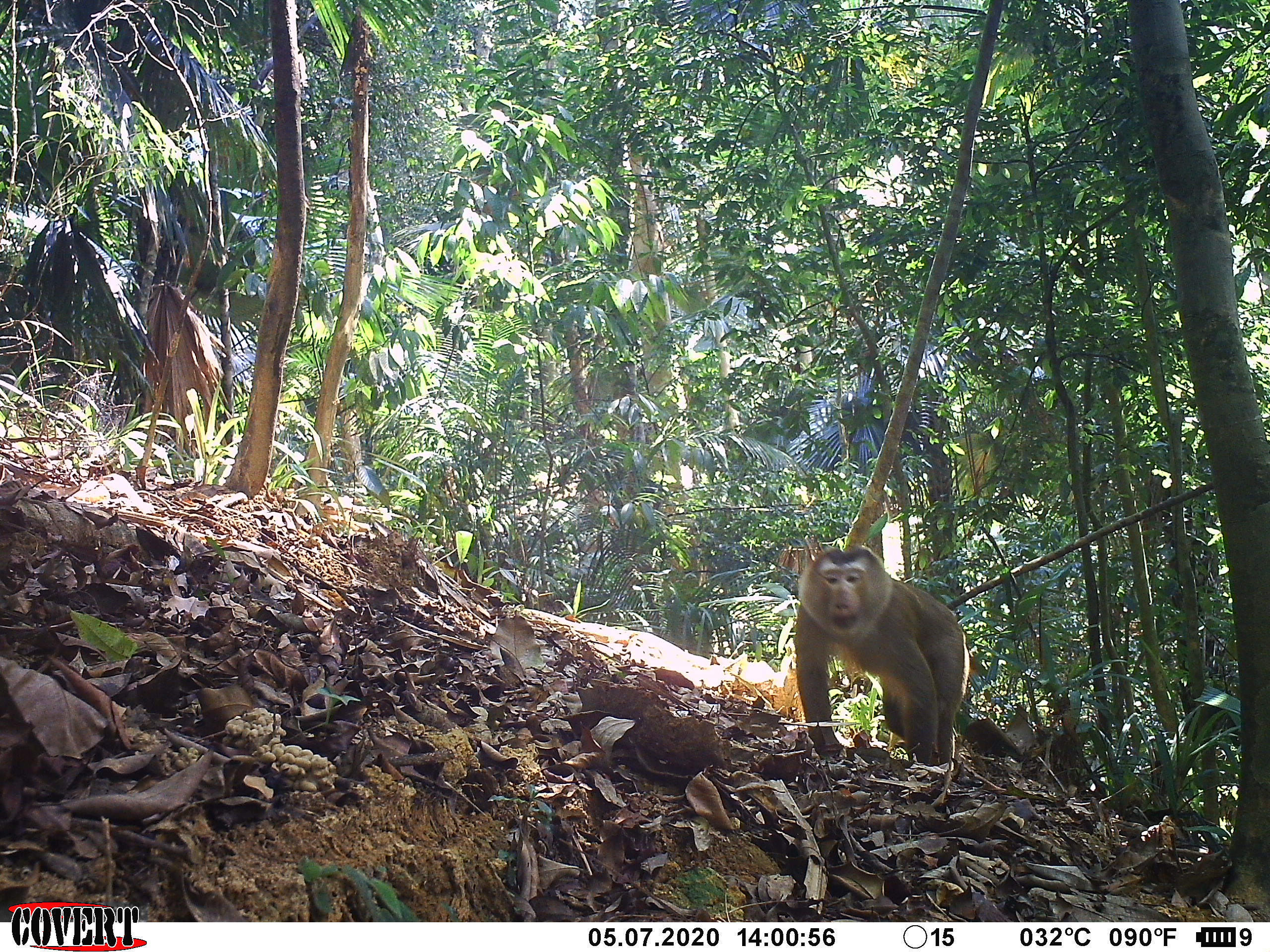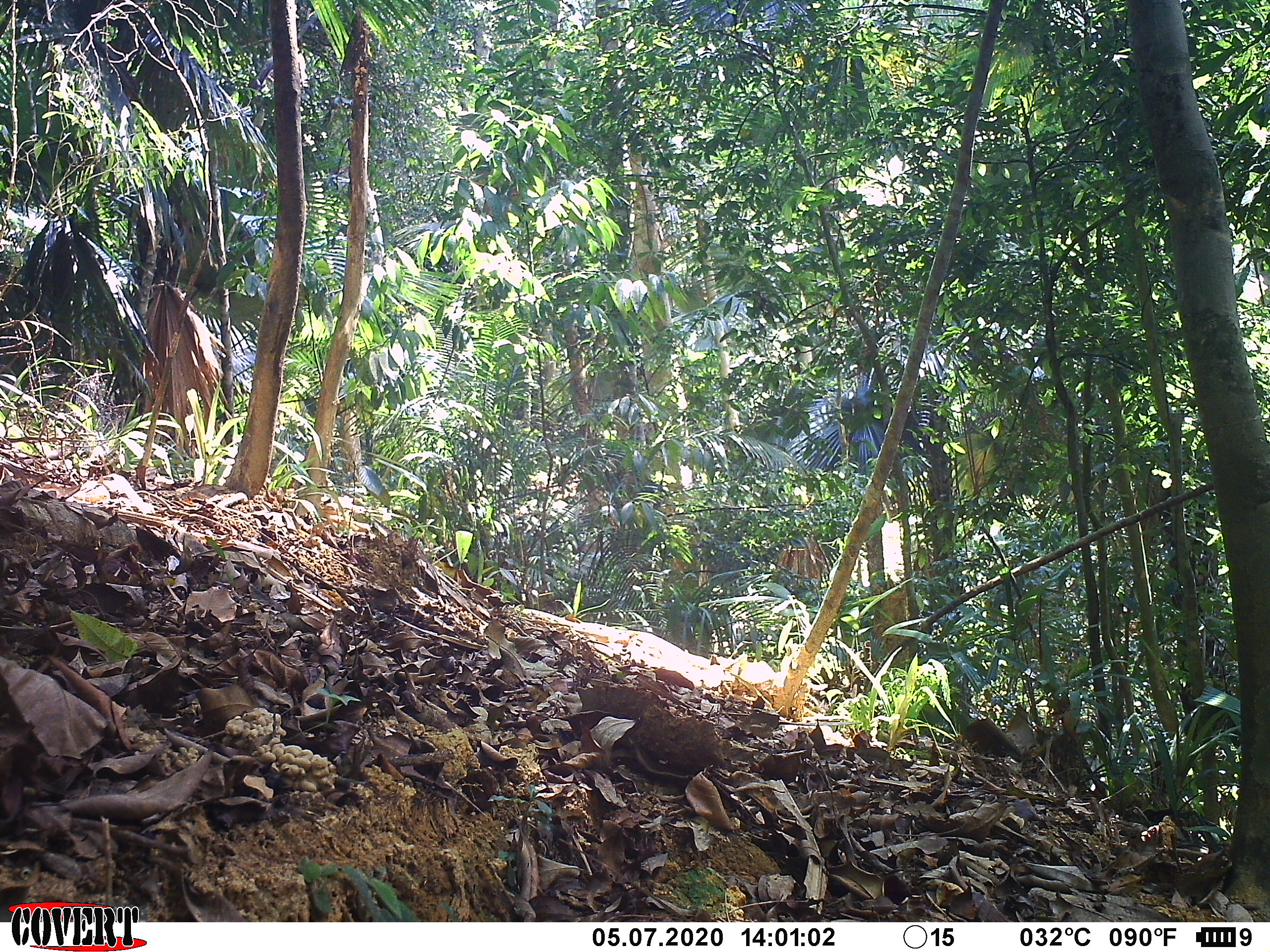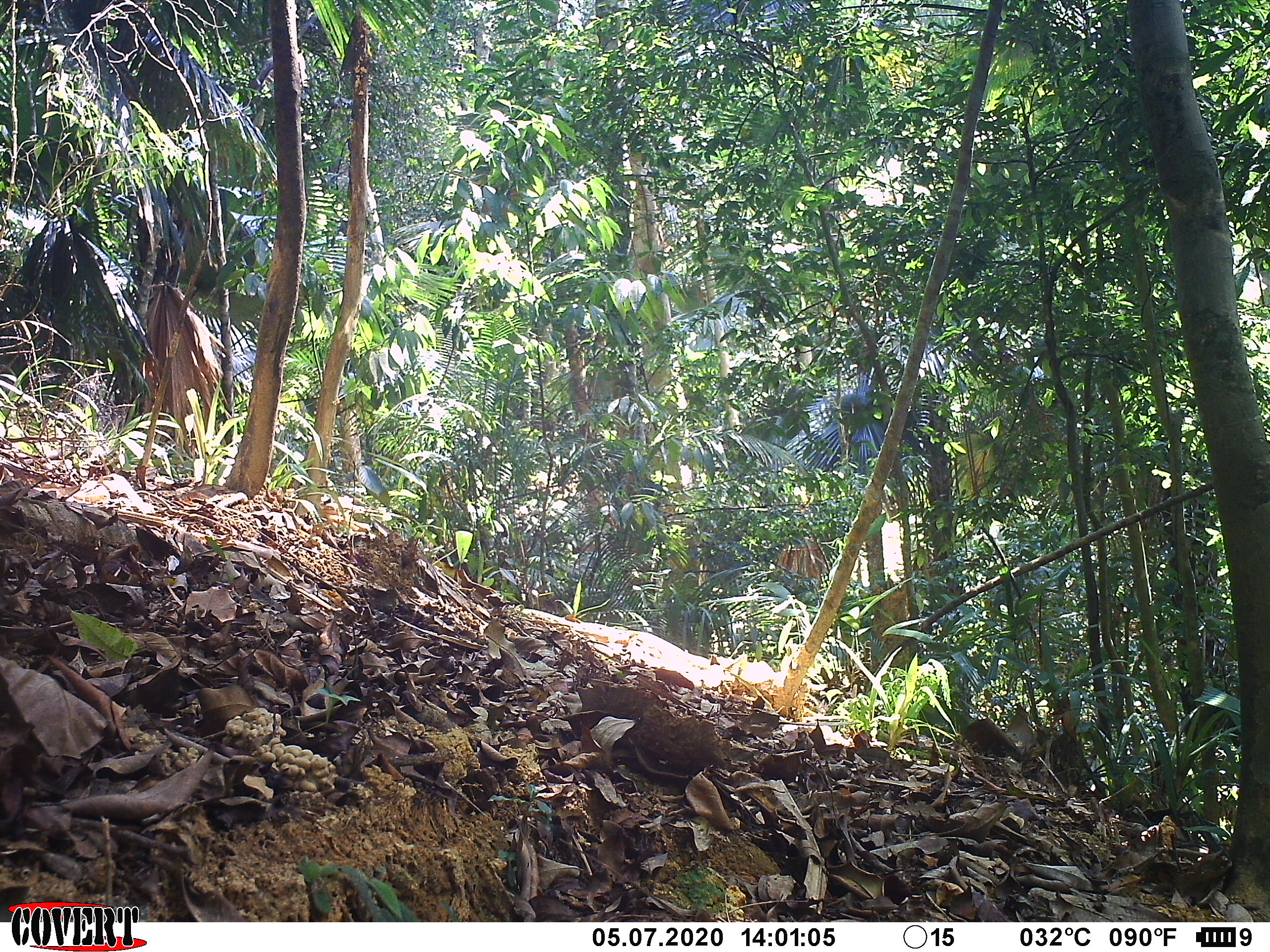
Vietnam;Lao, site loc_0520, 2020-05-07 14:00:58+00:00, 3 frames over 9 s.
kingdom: Animalia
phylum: Chordata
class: Mammalia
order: Primates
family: Cercopithecidae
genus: Macaca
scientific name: Macaca nemestrina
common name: pig-tailed macaque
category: pig tailed macaque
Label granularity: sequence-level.